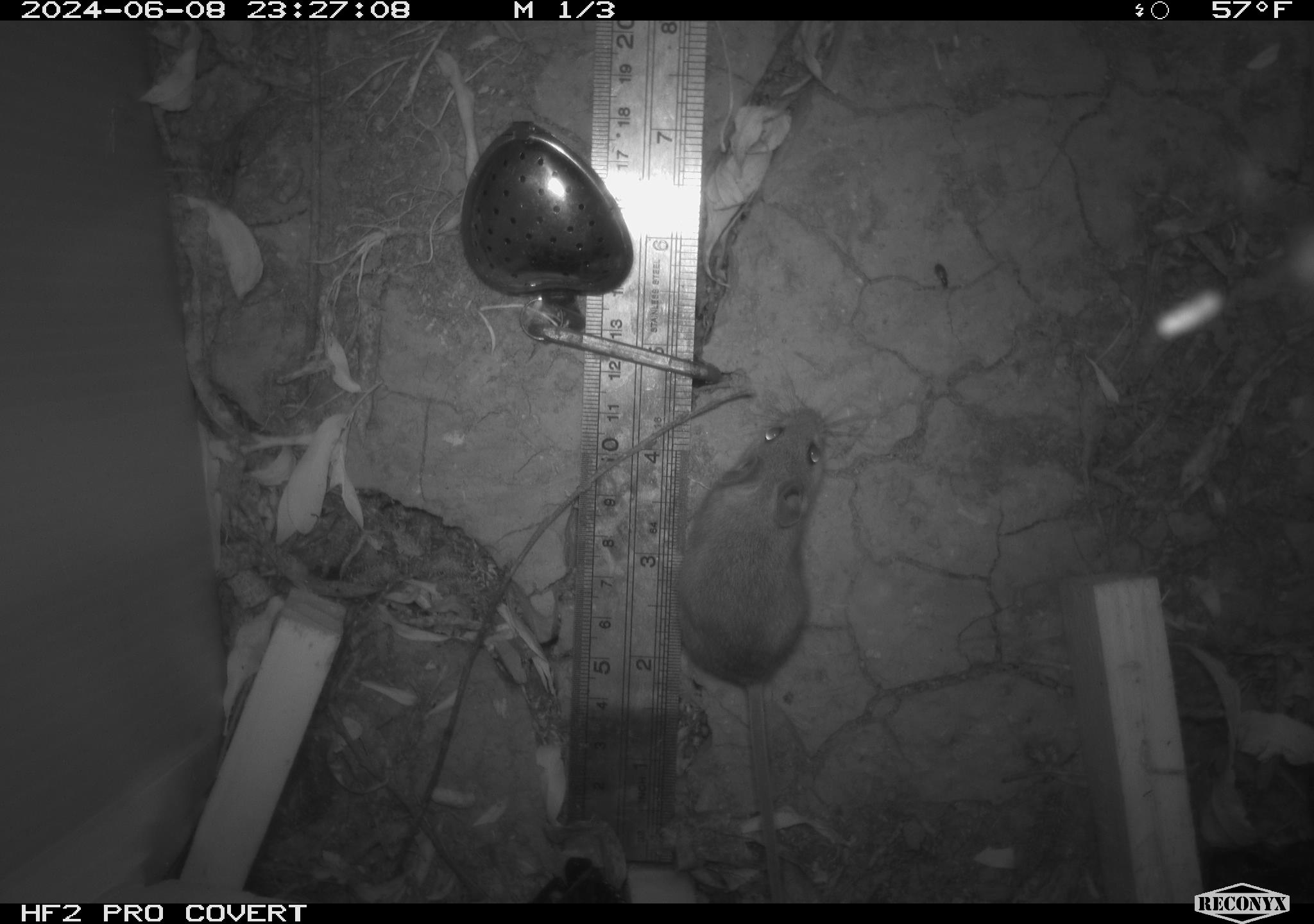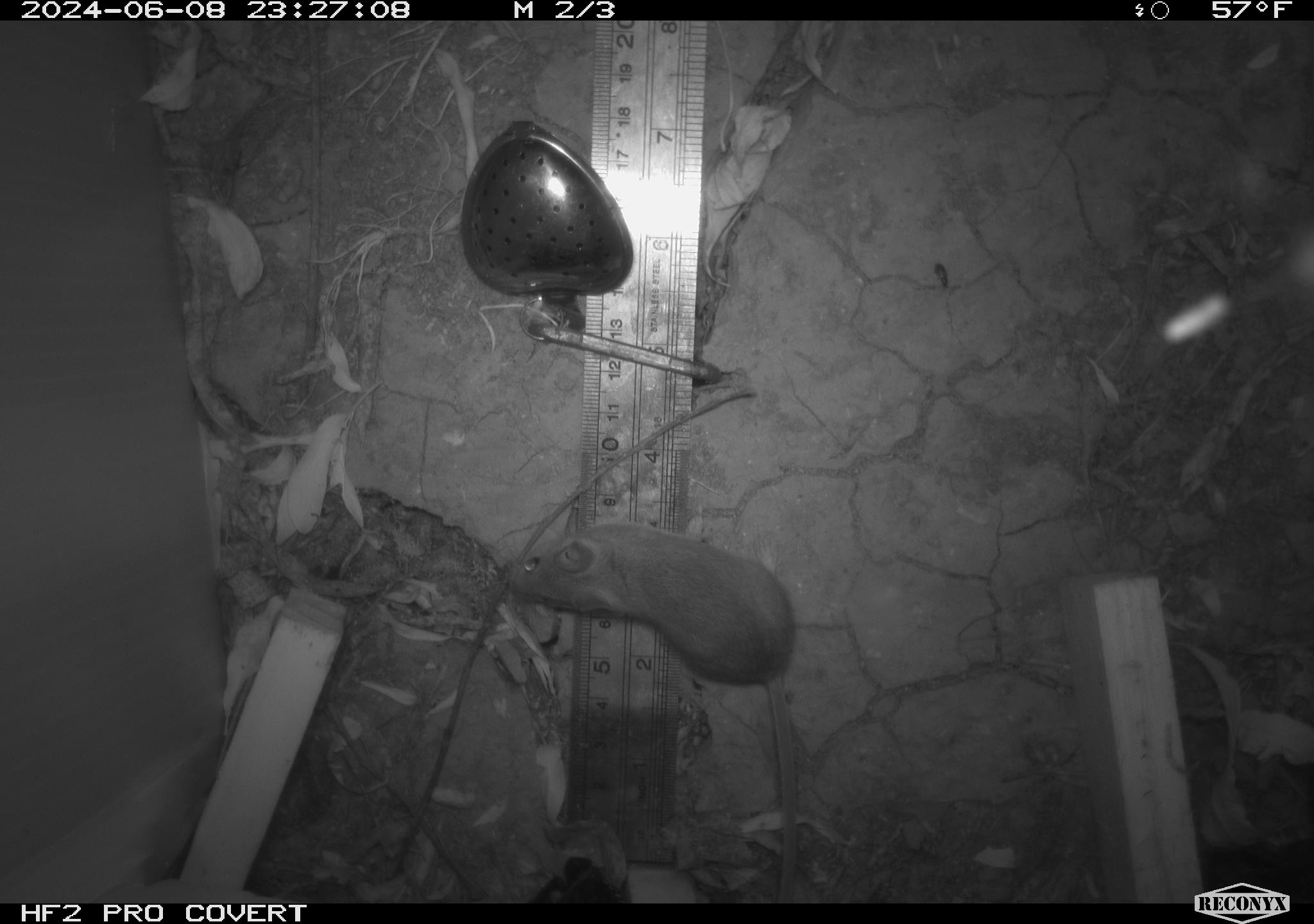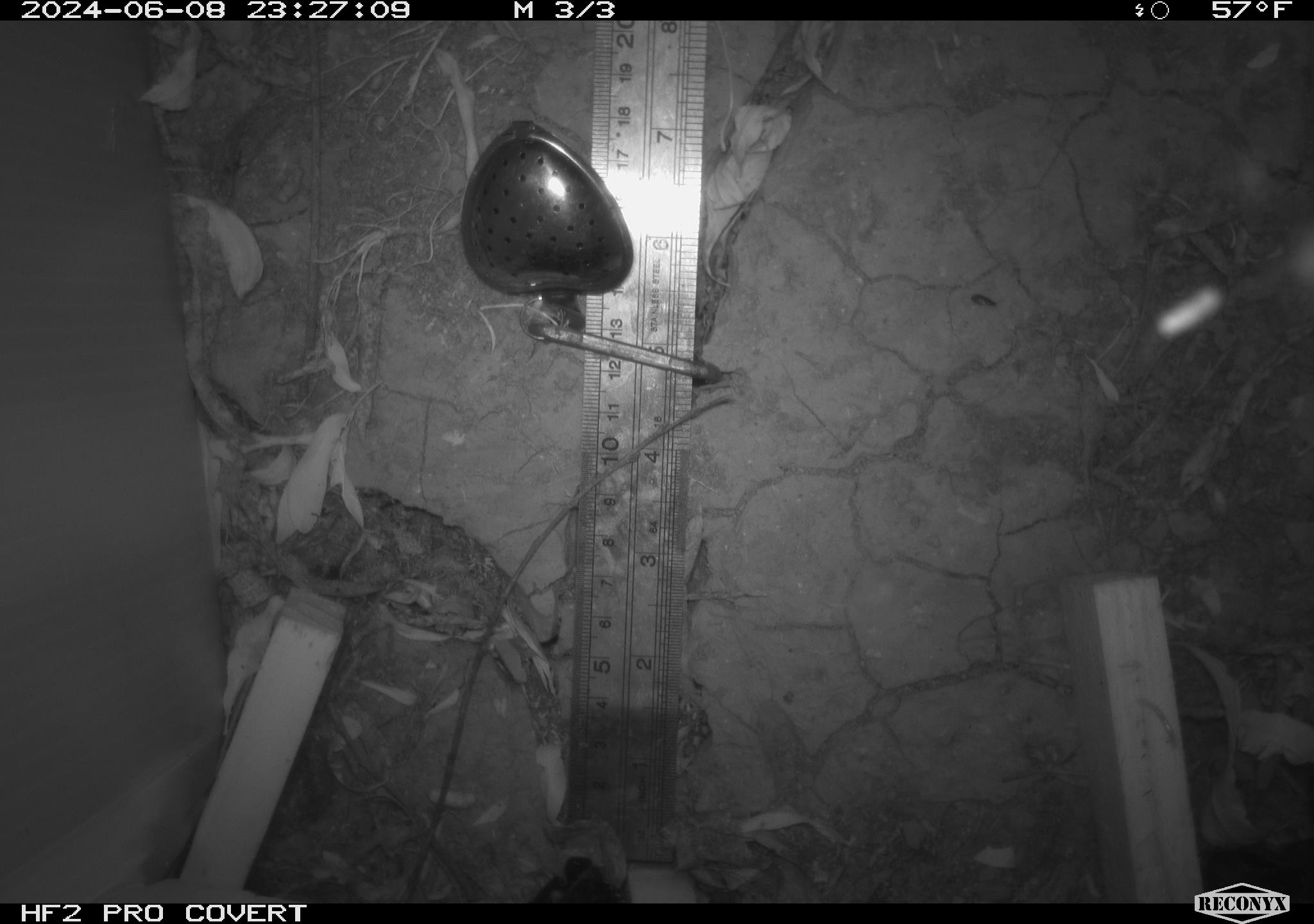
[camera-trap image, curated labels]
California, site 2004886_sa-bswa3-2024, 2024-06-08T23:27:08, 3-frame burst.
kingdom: Animalia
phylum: Chordata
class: Mammalia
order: Rodentia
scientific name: Rodentia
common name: mouse species